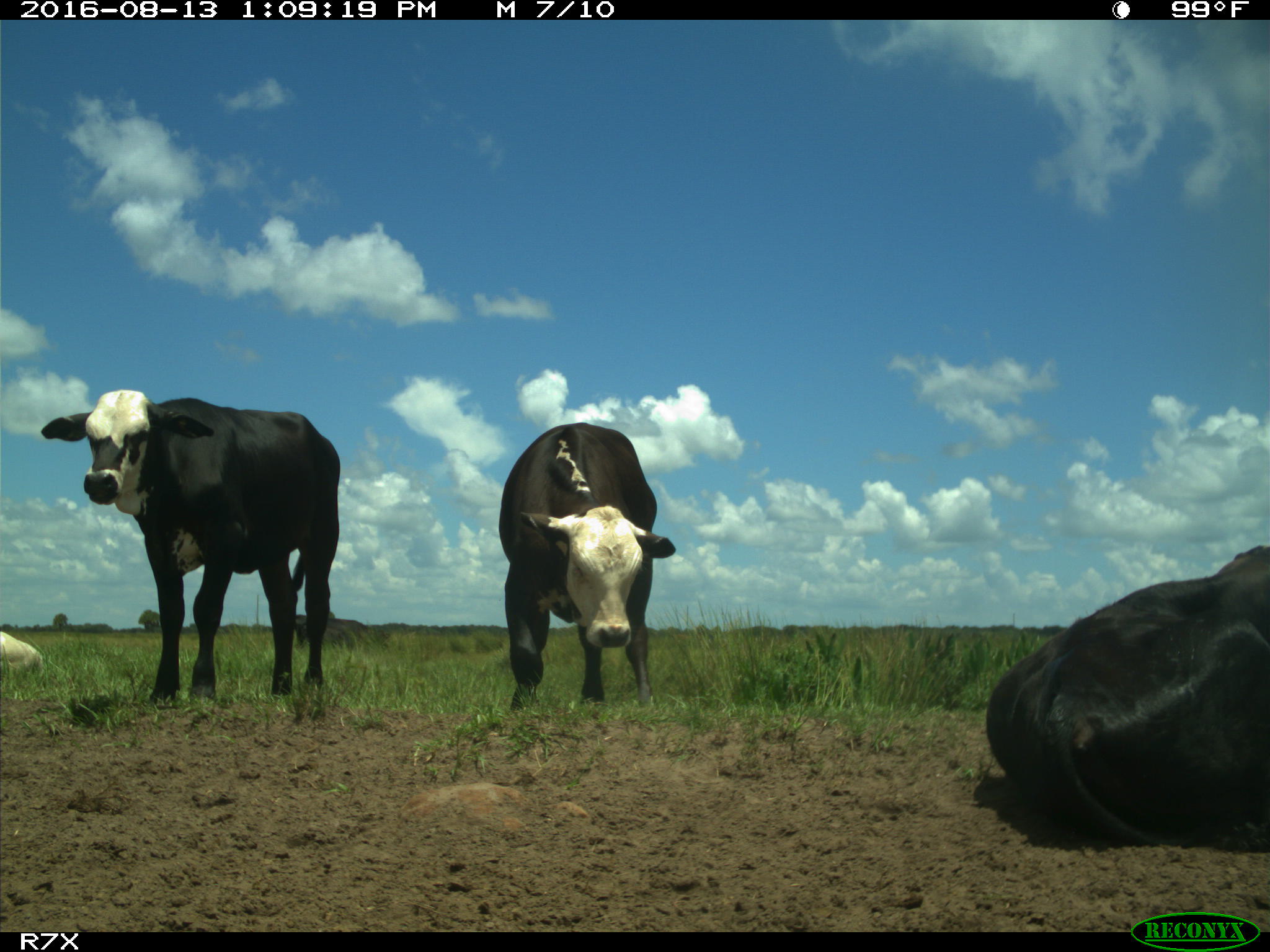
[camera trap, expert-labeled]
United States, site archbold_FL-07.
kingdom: Animalia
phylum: Chordata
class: Mammalia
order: Artiodactyla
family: Bovidae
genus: Bos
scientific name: Bos taurus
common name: domestic cow